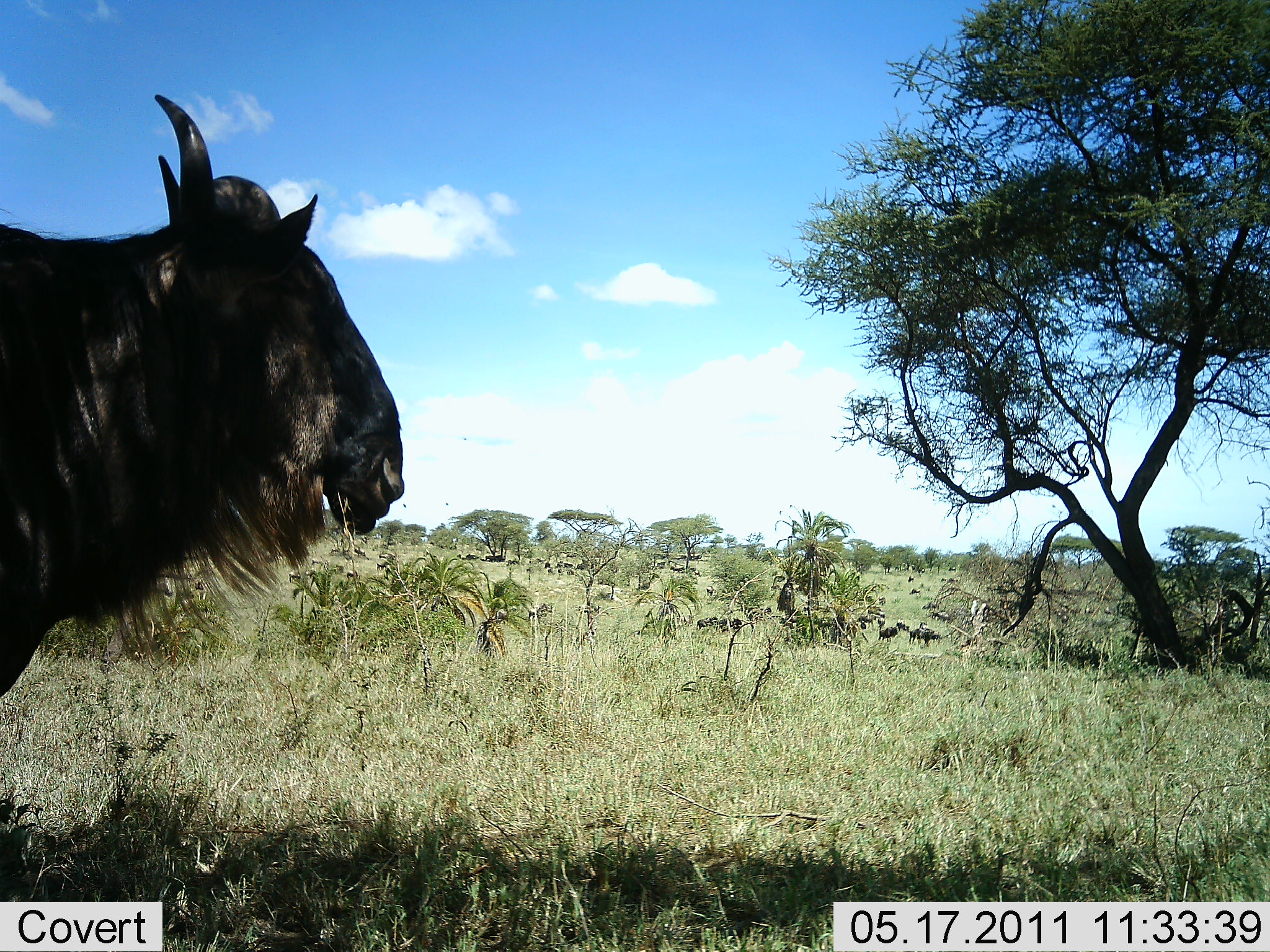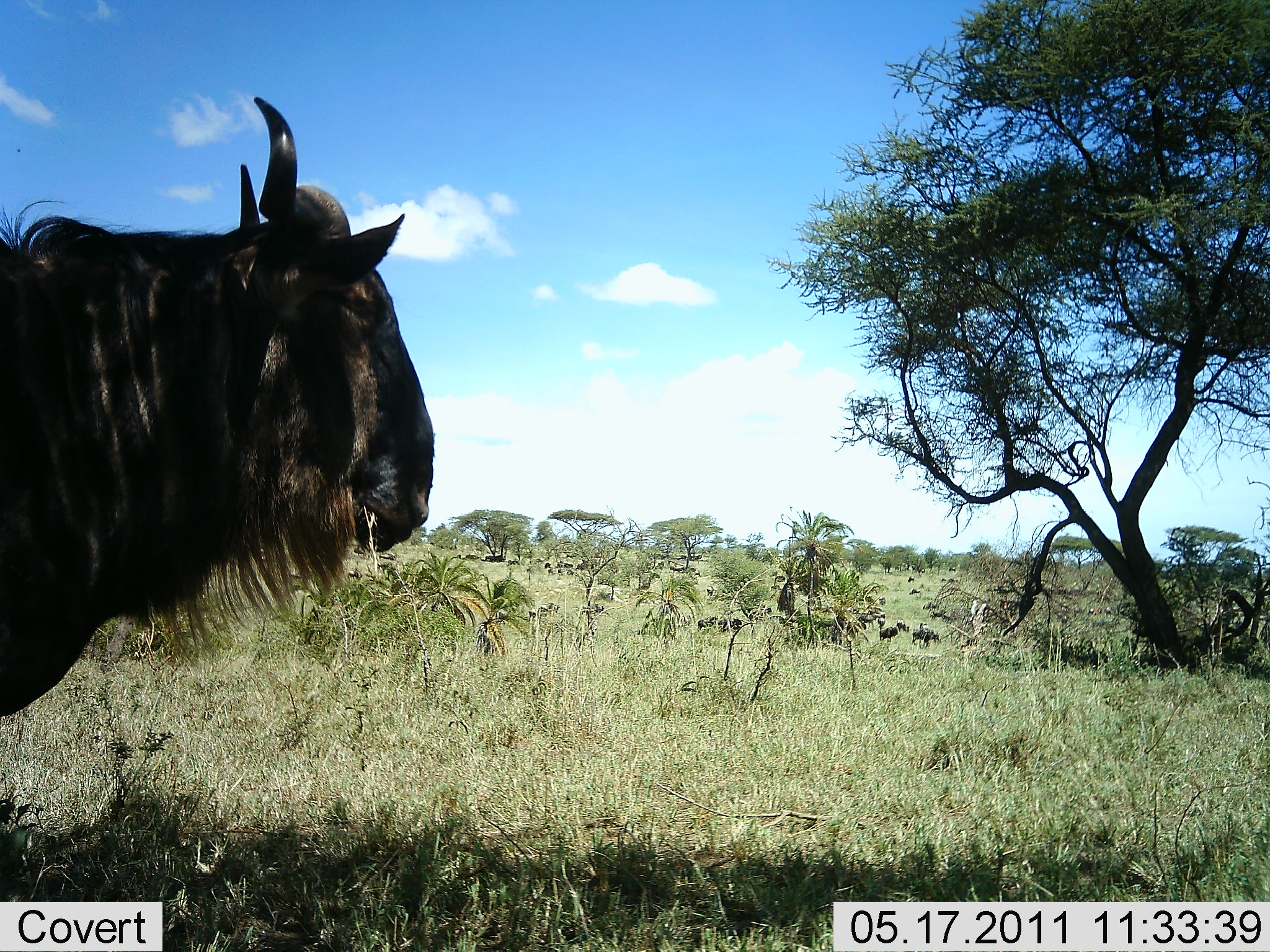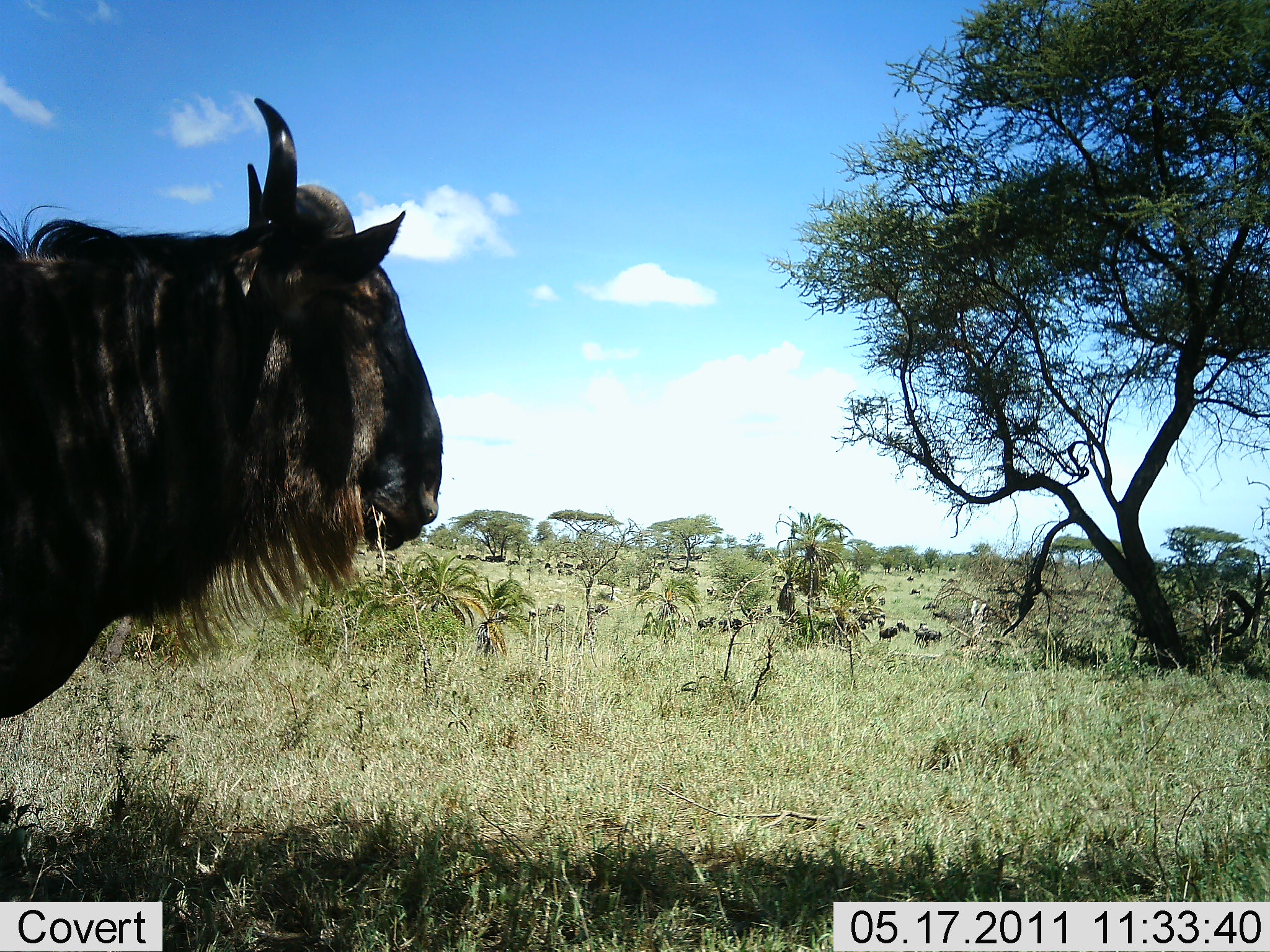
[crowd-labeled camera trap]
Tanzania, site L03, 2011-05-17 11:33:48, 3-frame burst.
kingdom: Animalia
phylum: Chordata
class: Mammalia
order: Artiodactyla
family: Bovidae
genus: Connochaetes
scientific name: Connochaetes taurinus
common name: blue wildebeest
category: wildebeest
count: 1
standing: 90%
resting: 0%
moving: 10%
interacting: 0%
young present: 0%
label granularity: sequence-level